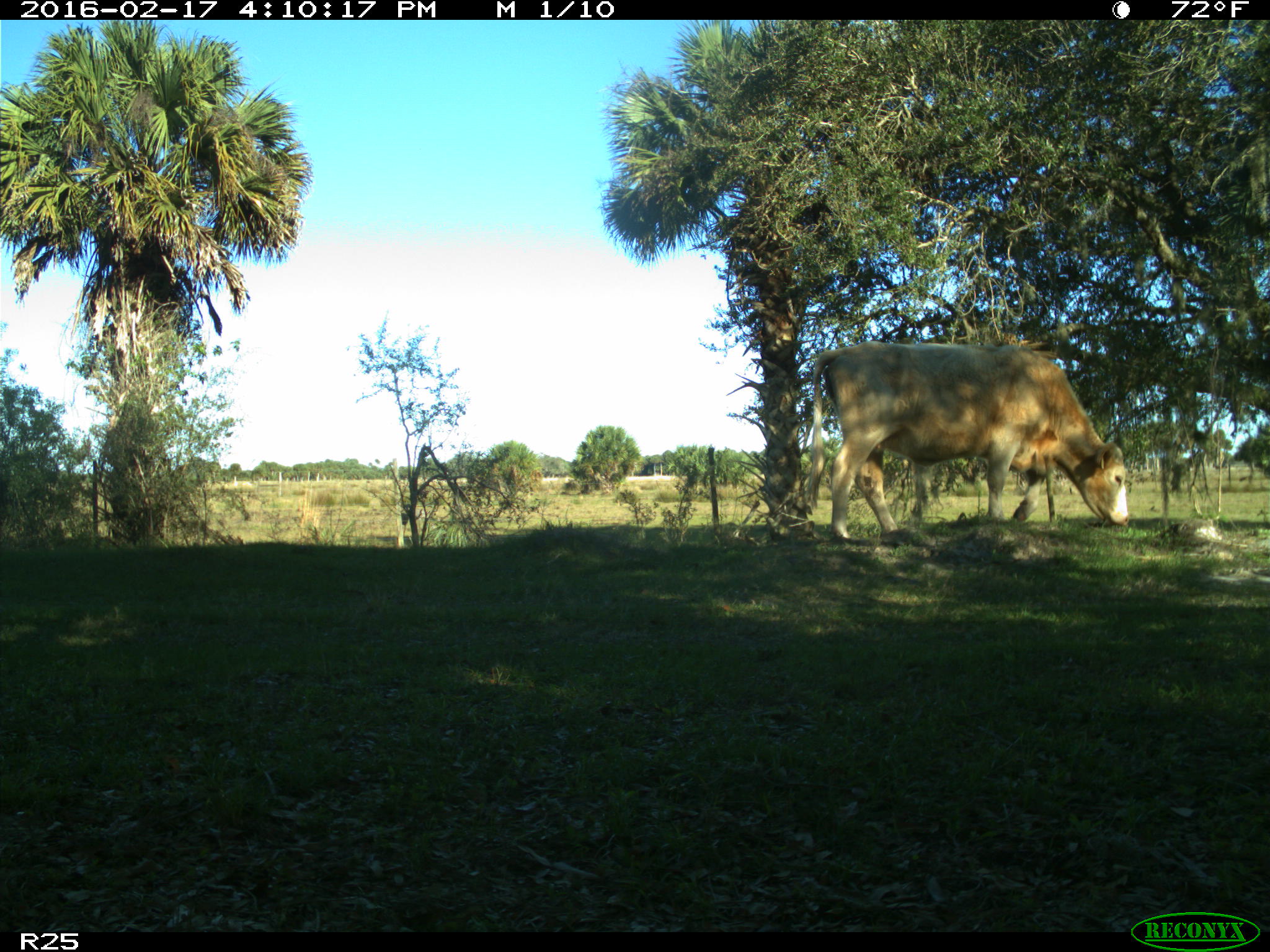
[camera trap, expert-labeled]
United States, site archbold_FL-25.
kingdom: Animalia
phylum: Chordata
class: Mammalia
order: Artiodactyla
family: Bovidae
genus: Bos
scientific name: Bos taurus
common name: domestic cow